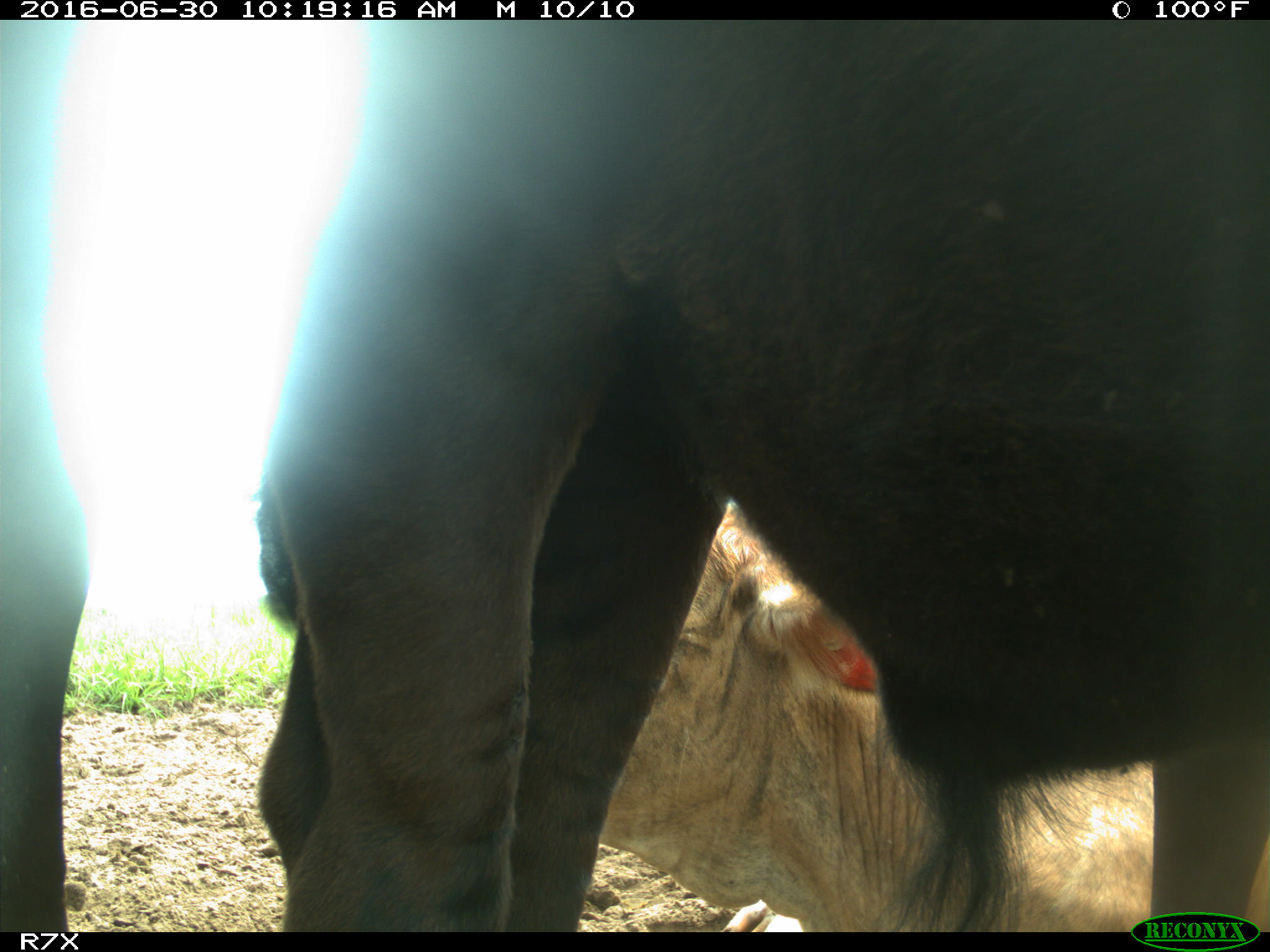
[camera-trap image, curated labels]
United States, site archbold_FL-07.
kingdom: Animalia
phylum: Chordata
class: Mammalia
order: Artiodactyla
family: Bovidae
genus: Bos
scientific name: Bos taurus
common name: domestic cow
Bos taurus (domestic cow).